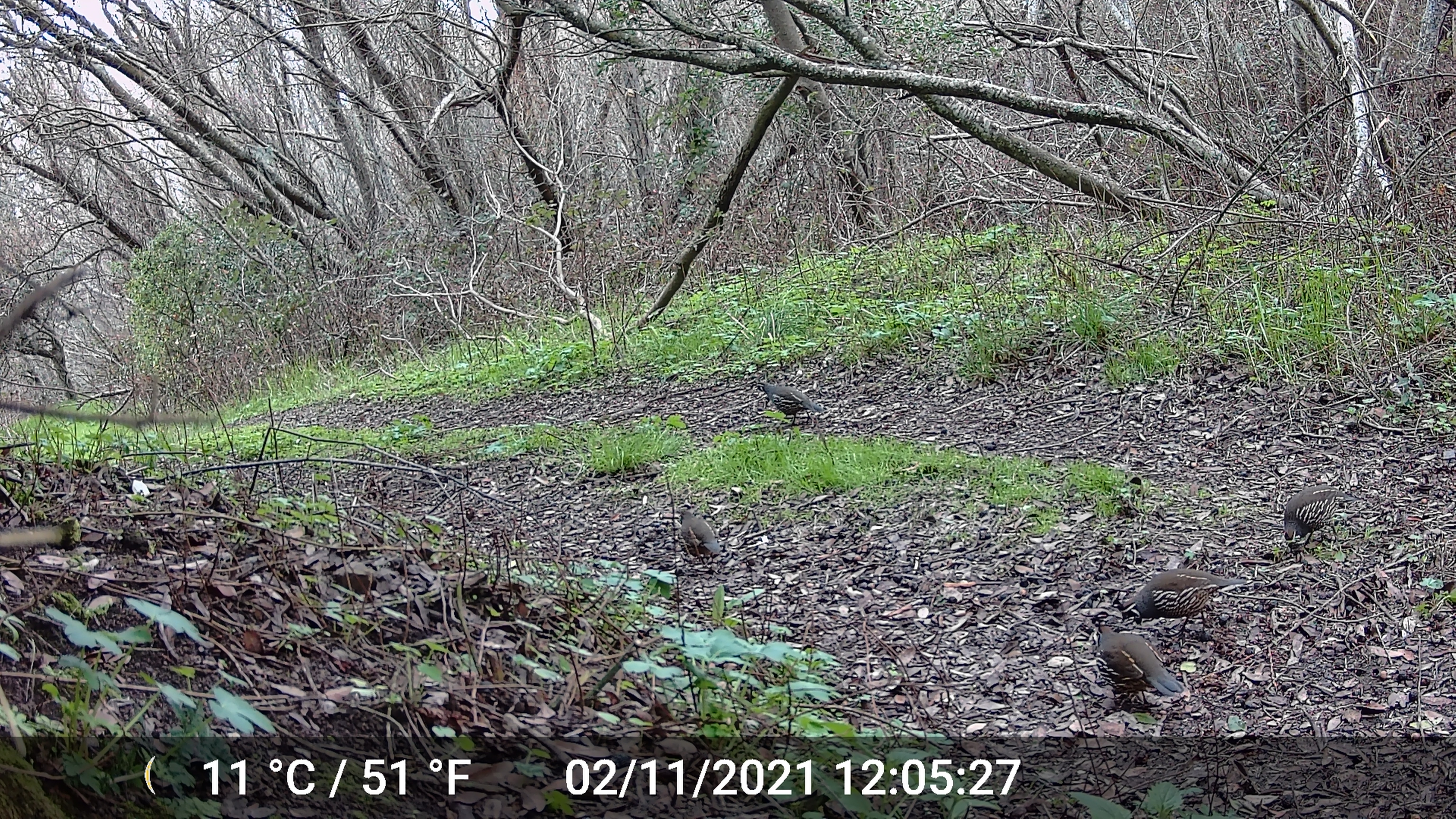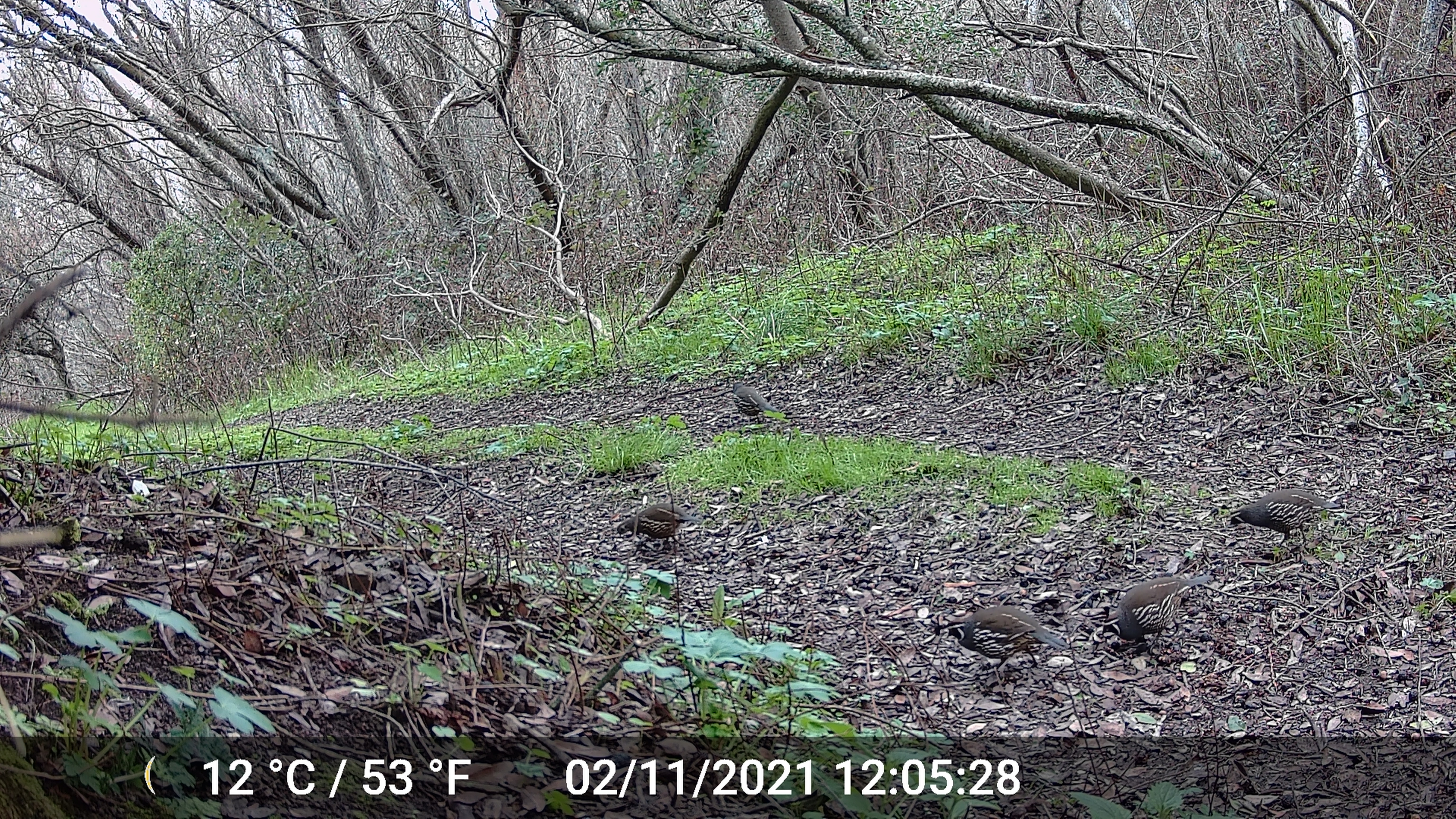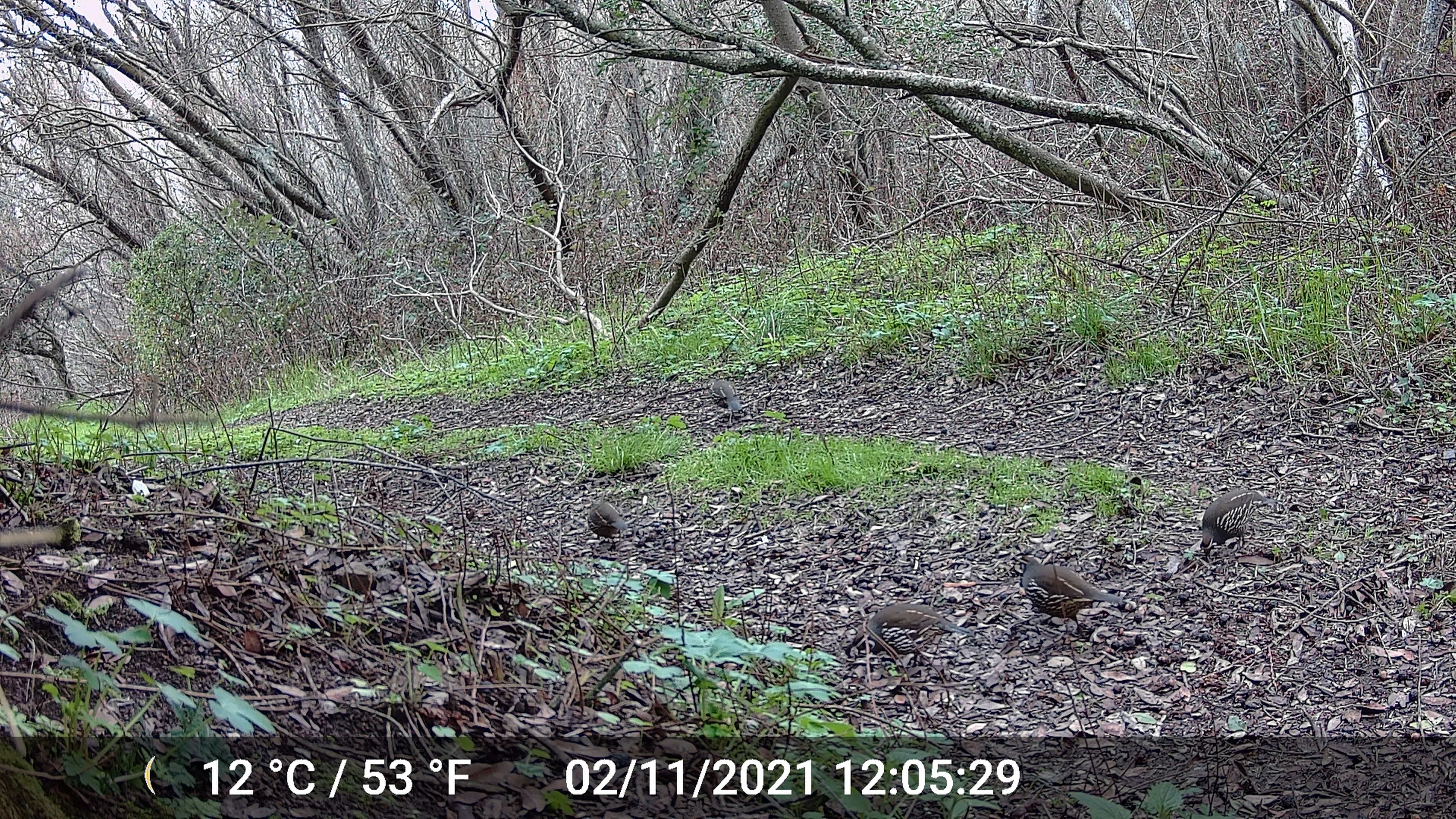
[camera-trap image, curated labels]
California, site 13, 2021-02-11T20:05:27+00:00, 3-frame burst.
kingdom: Animalia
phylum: Chordata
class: Aves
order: Galliformes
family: Odontophoridae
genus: Callipepla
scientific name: Callipepla californica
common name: california quail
California quail (Callipepla californica).